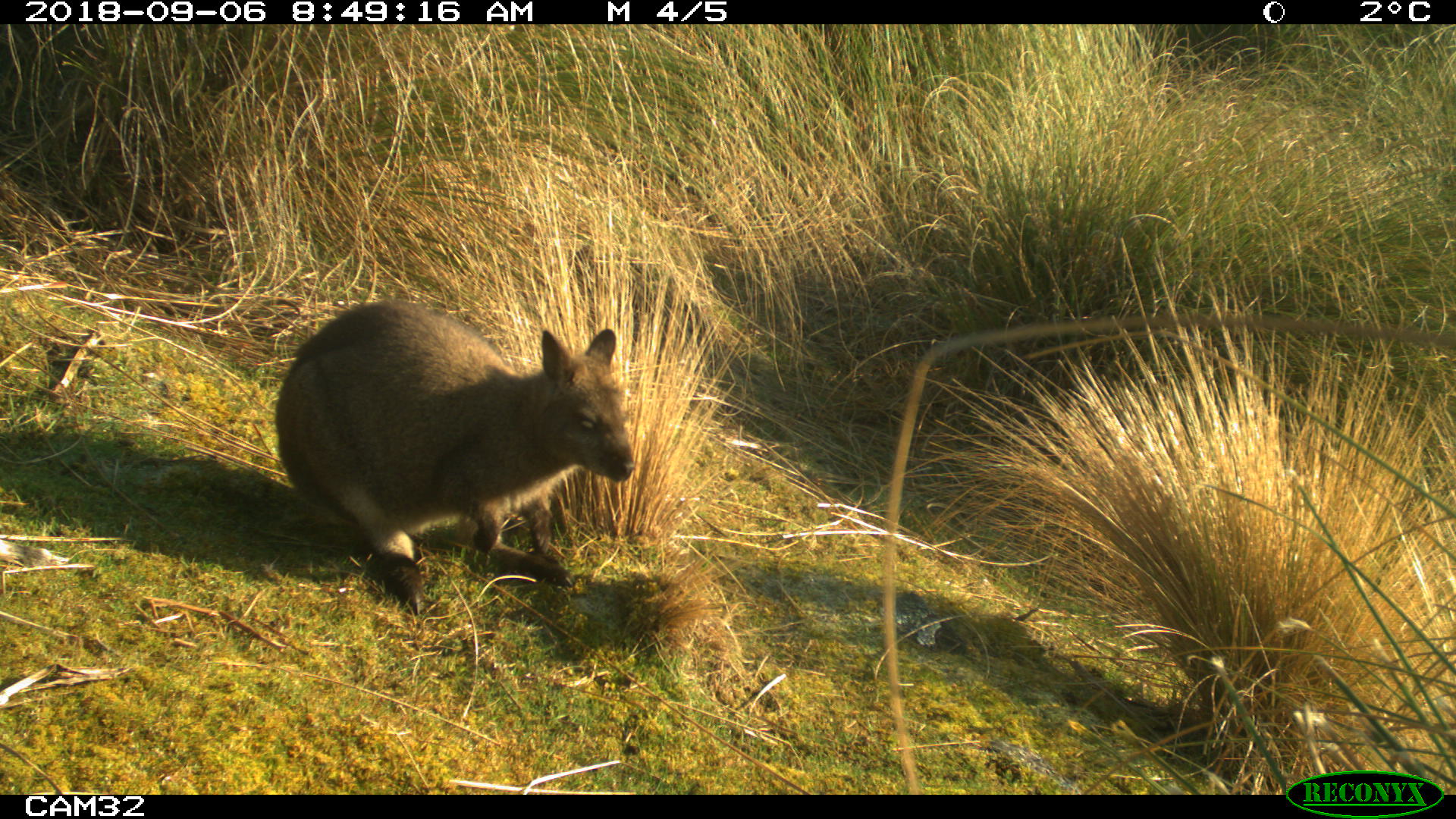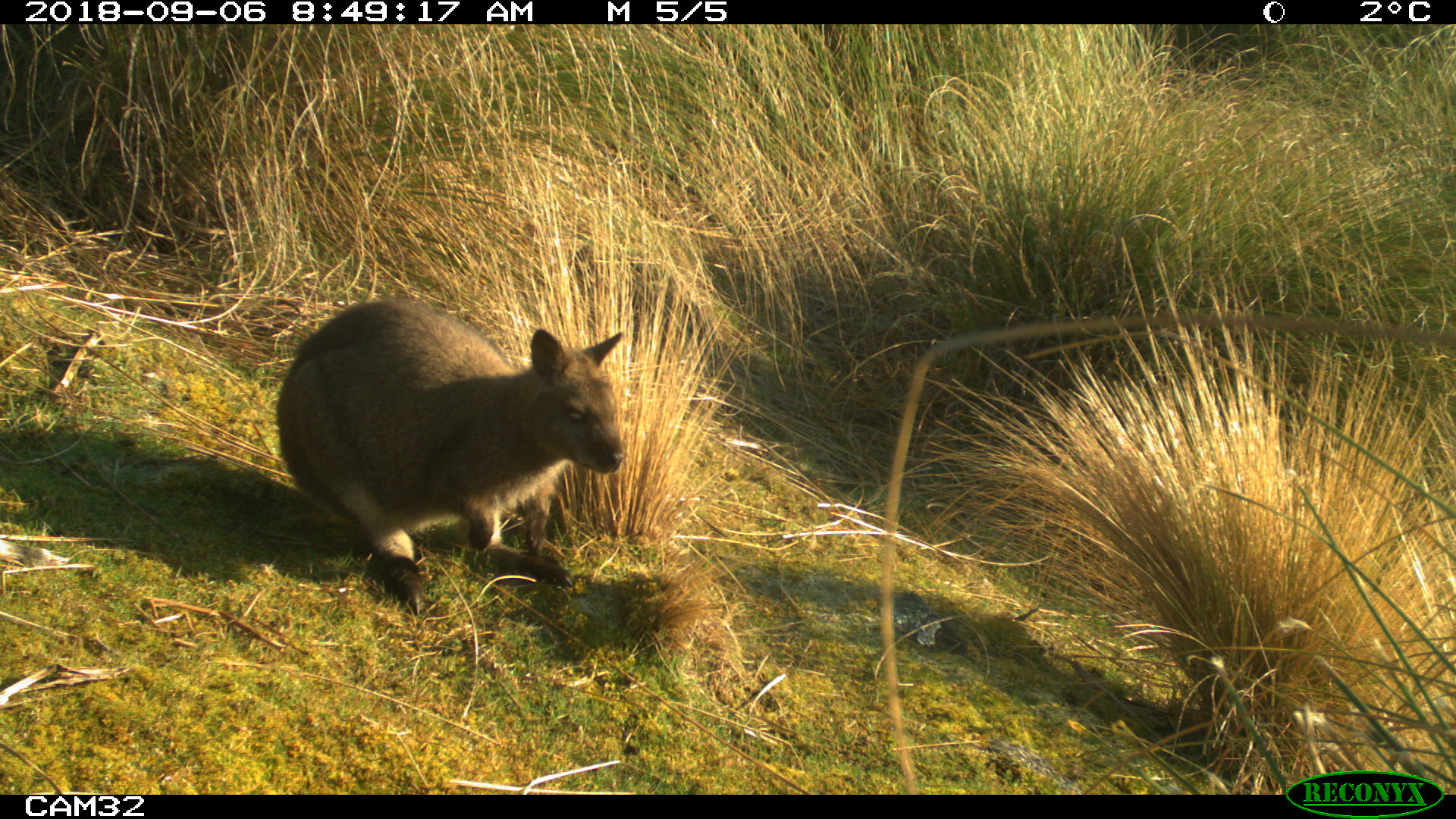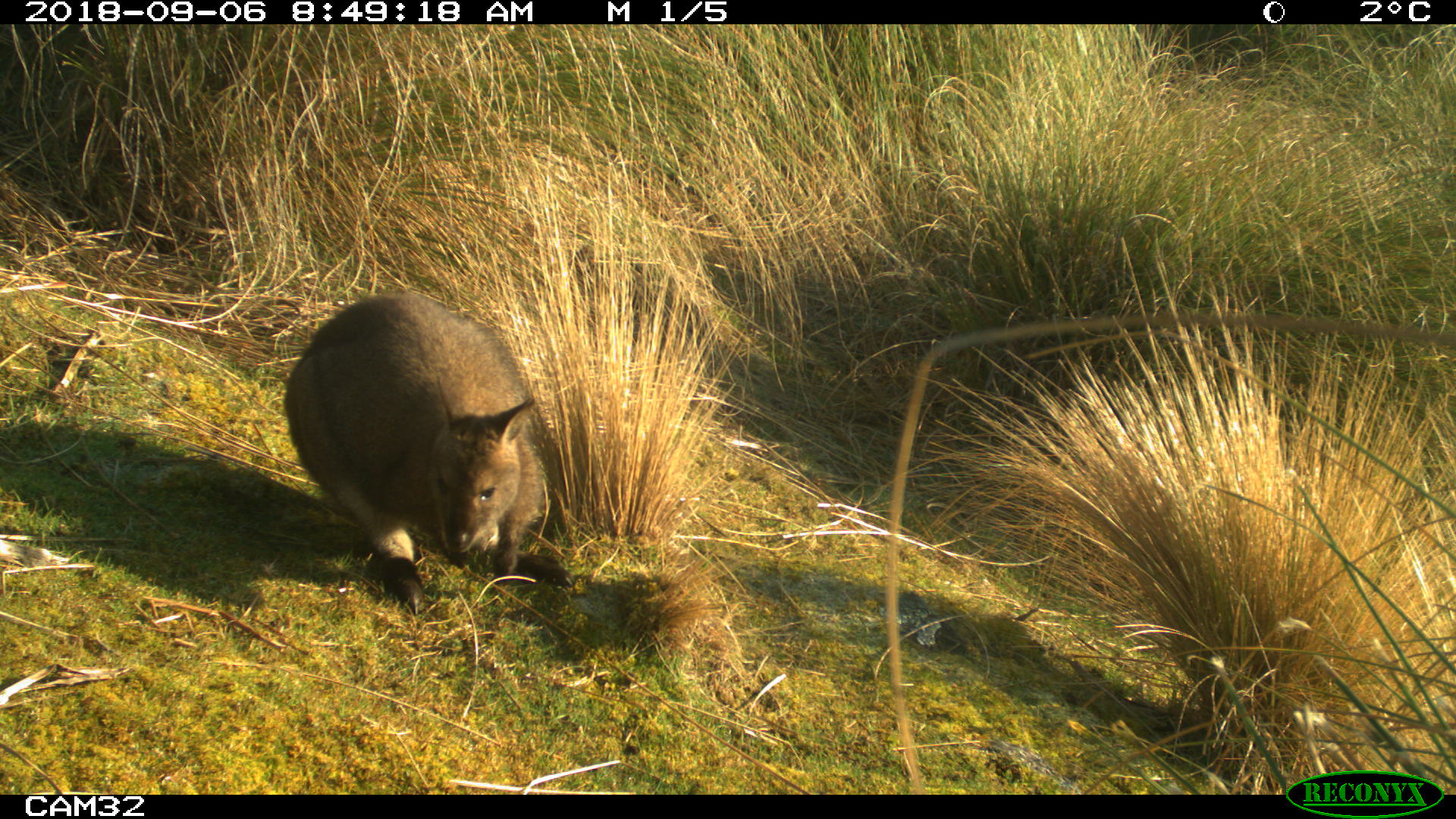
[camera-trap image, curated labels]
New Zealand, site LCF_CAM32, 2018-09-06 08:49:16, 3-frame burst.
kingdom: Animalia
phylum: Chordata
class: Mammalia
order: Diprotodontia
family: Macropodidae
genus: Notamacropus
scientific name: Notamacropus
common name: wallaby